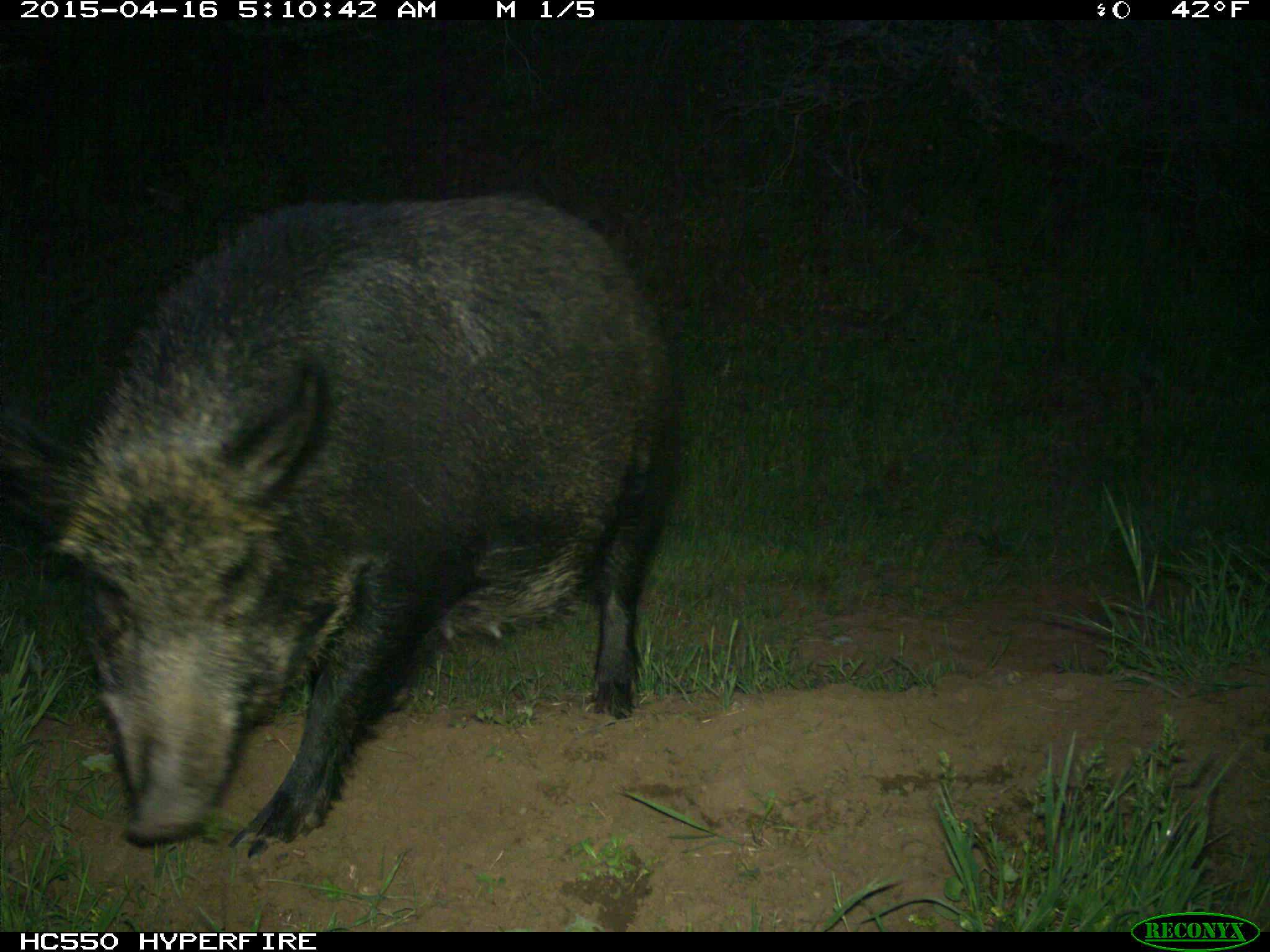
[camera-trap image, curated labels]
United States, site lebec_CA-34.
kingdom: Animalia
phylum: Chordata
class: Mammalia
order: Artiodactyla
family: Suidae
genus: Sus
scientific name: Sus scrofa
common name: wild boar